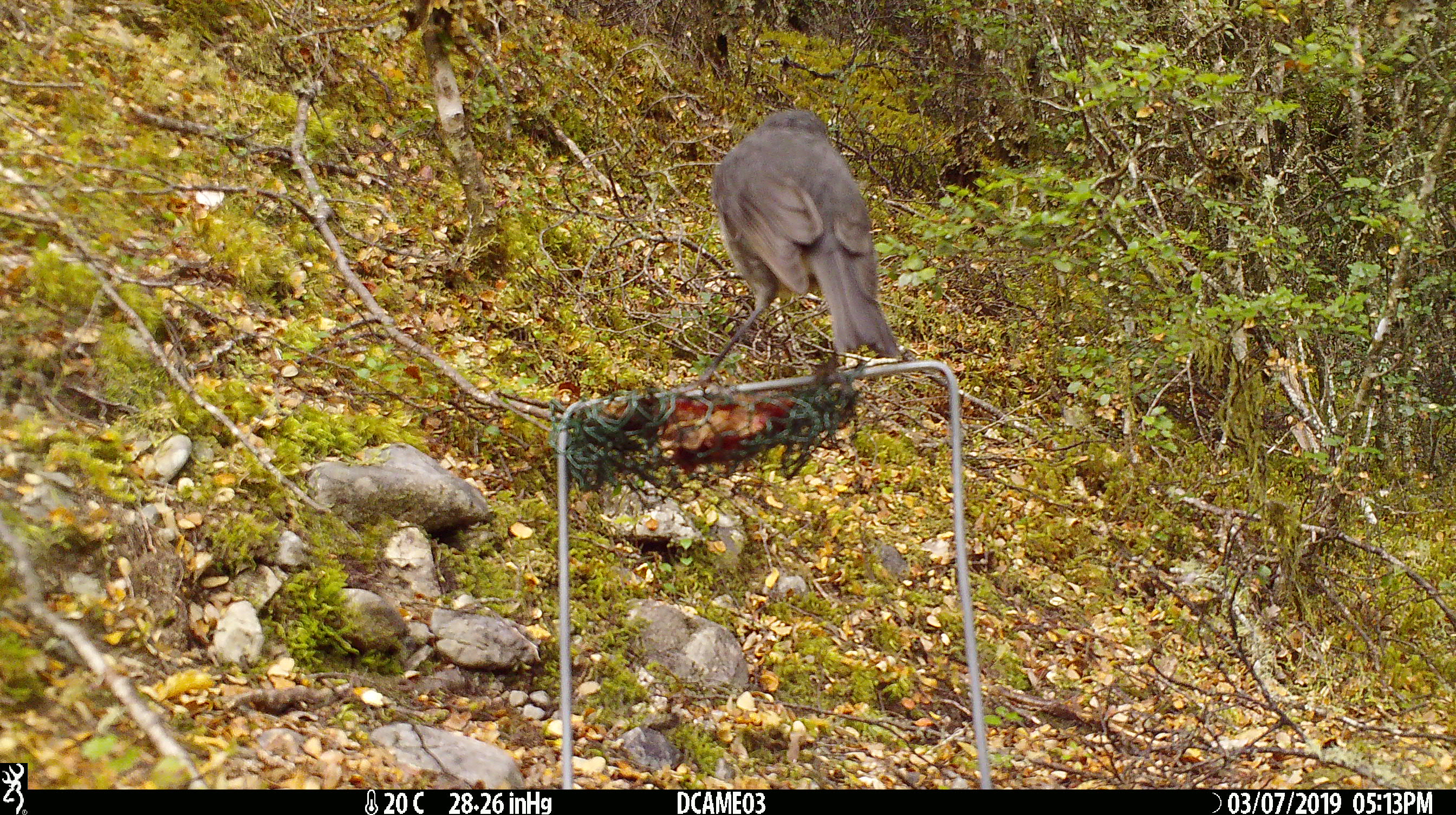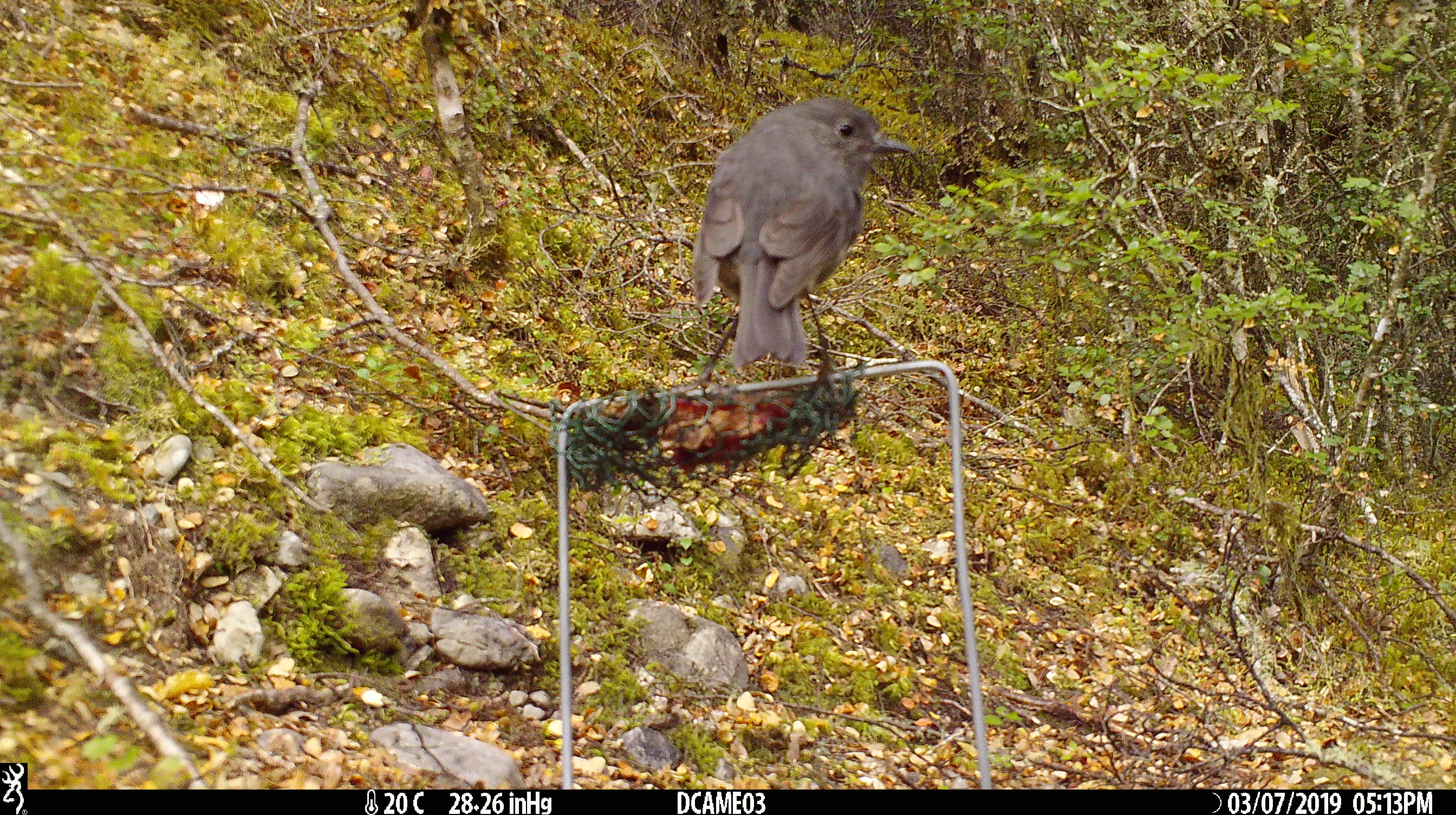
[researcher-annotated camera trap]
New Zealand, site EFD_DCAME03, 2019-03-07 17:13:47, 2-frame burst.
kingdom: Animalia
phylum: Chordata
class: Aves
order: Passeriformes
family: Petroicidae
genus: Petroica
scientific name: Petroica australis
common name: new zealand robin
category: robin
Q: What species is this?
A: Robin (new zealand robin) (Petroica australis).